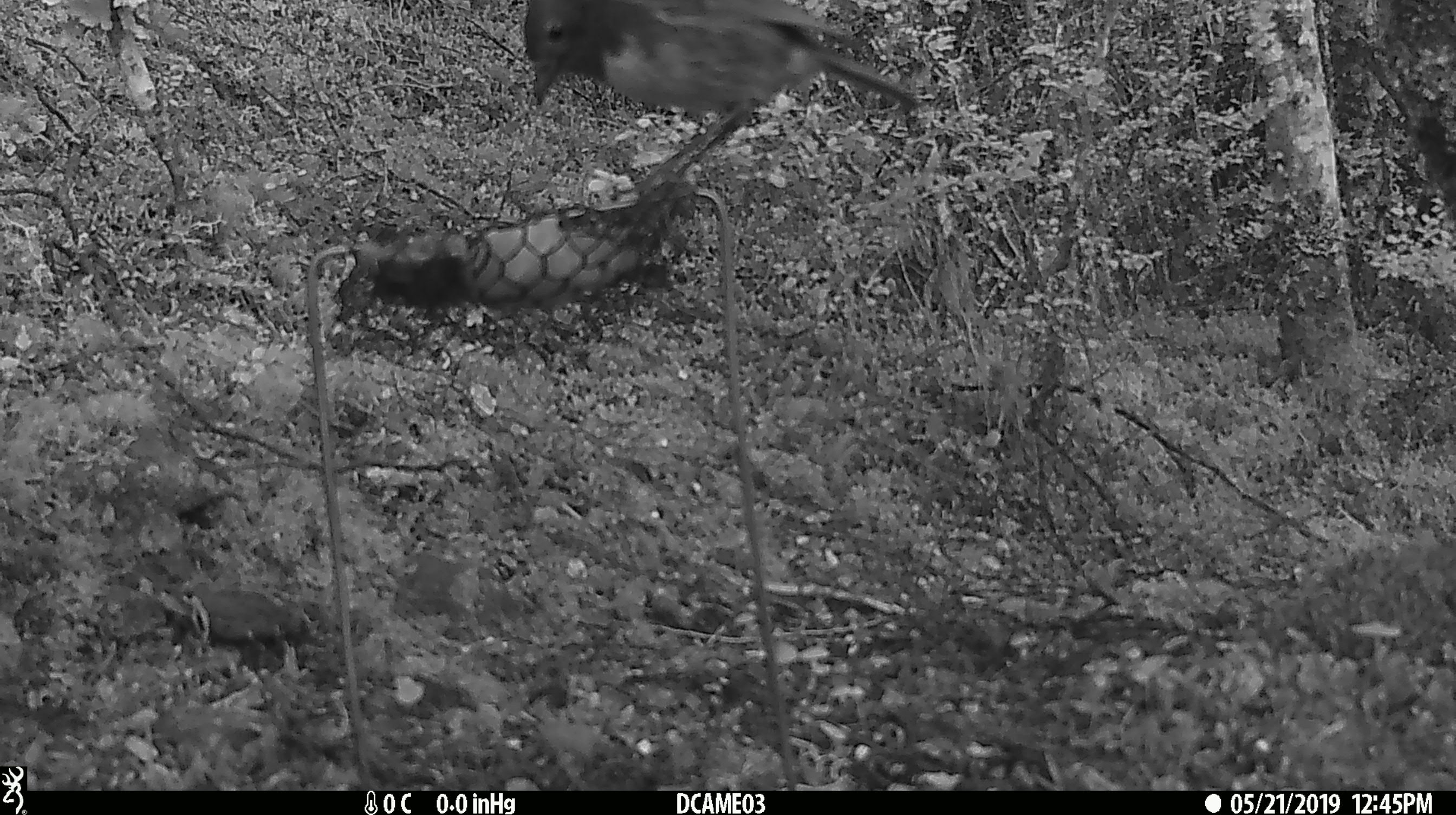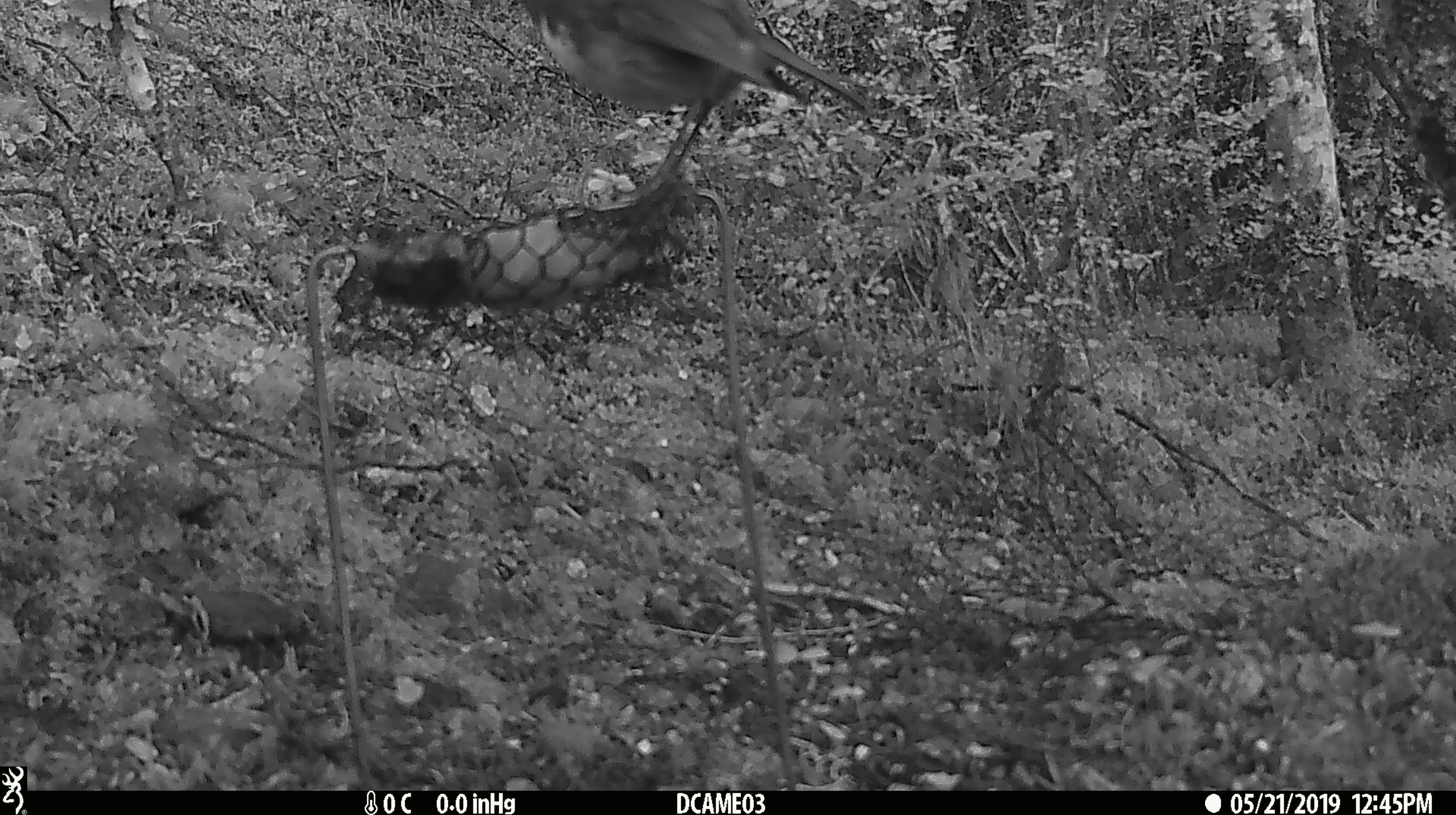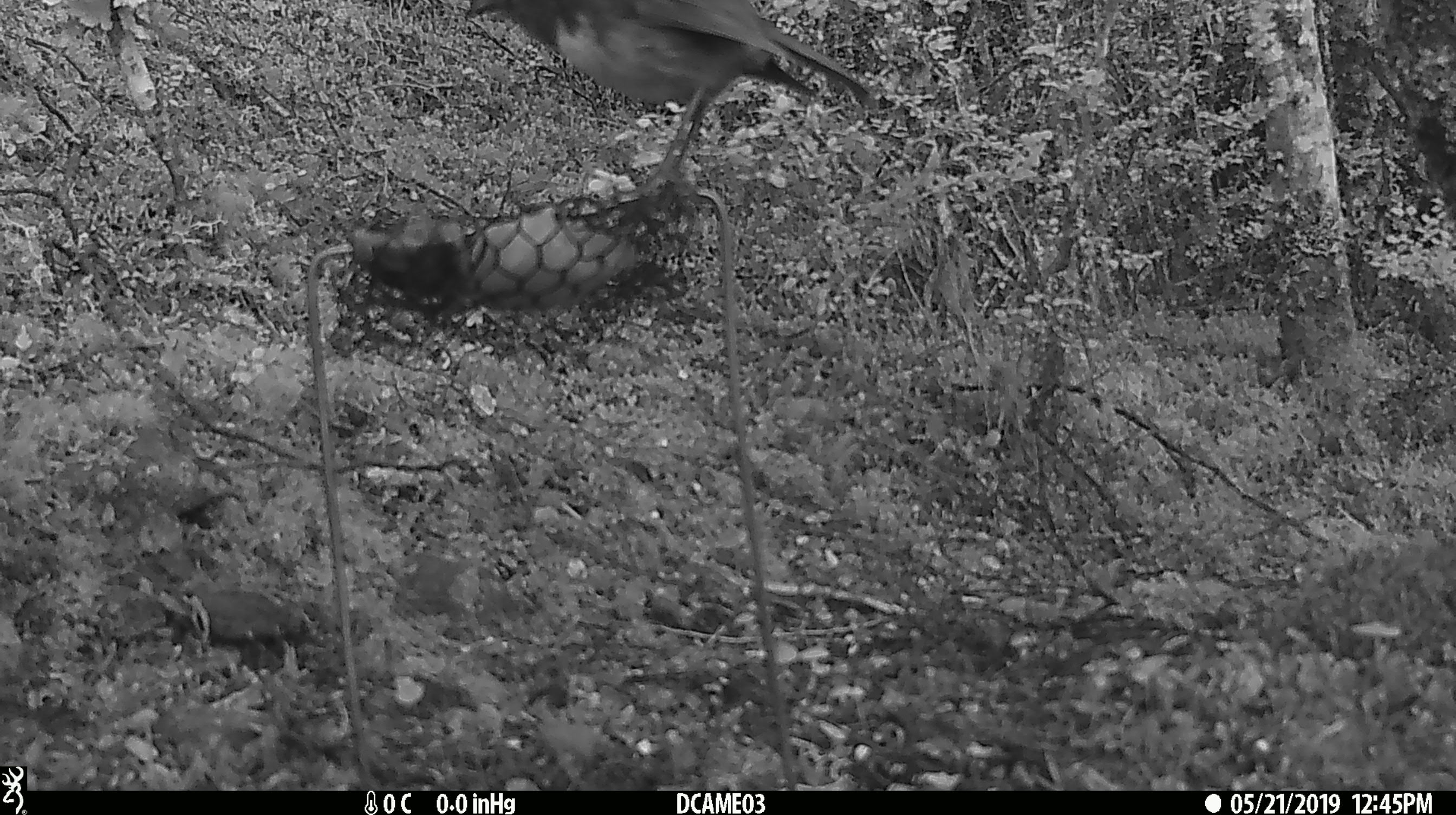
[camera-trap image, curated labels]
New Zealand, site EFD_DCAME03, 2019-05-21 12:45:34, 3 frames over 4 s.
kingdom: Animalia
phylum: Chordata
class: Aves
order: Passeriformes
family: Petroicidae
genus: Petroica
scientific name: Petroica australis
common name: new zealand robin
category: robin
Robin (new zealand robin) (Petroica australis).